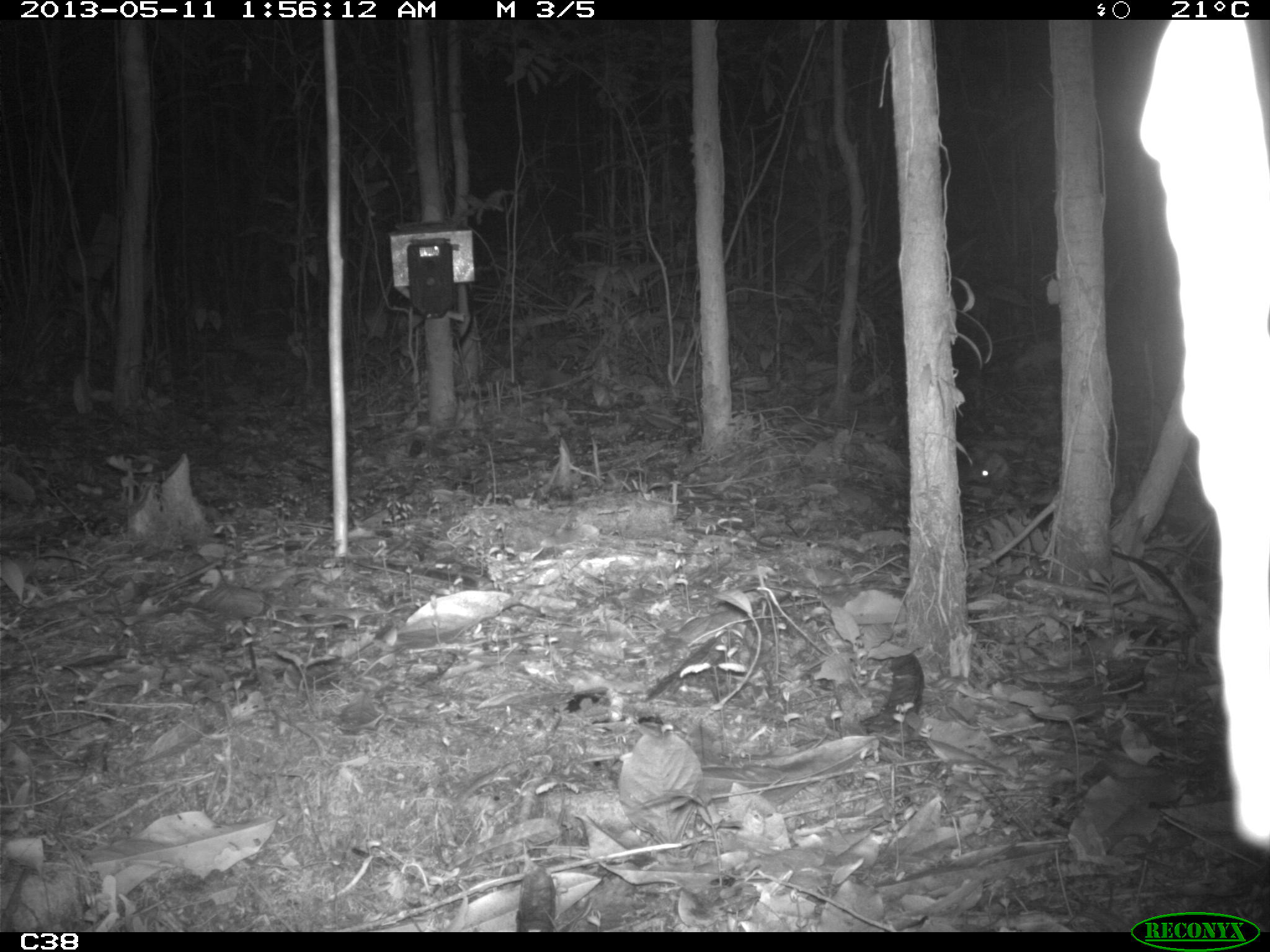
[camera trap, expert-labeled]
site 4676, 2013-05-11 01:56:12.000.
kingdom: Animalia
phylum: Chordata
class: Mammalia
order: Rodentia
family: Muridae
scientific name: Muridae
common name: mice, rats, and gerbils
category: unknown mouse or rat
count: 1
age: adult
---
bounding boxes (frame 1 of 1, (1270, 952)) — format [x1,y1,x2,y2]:
unknown mouse or rat: [955,461,990,492]